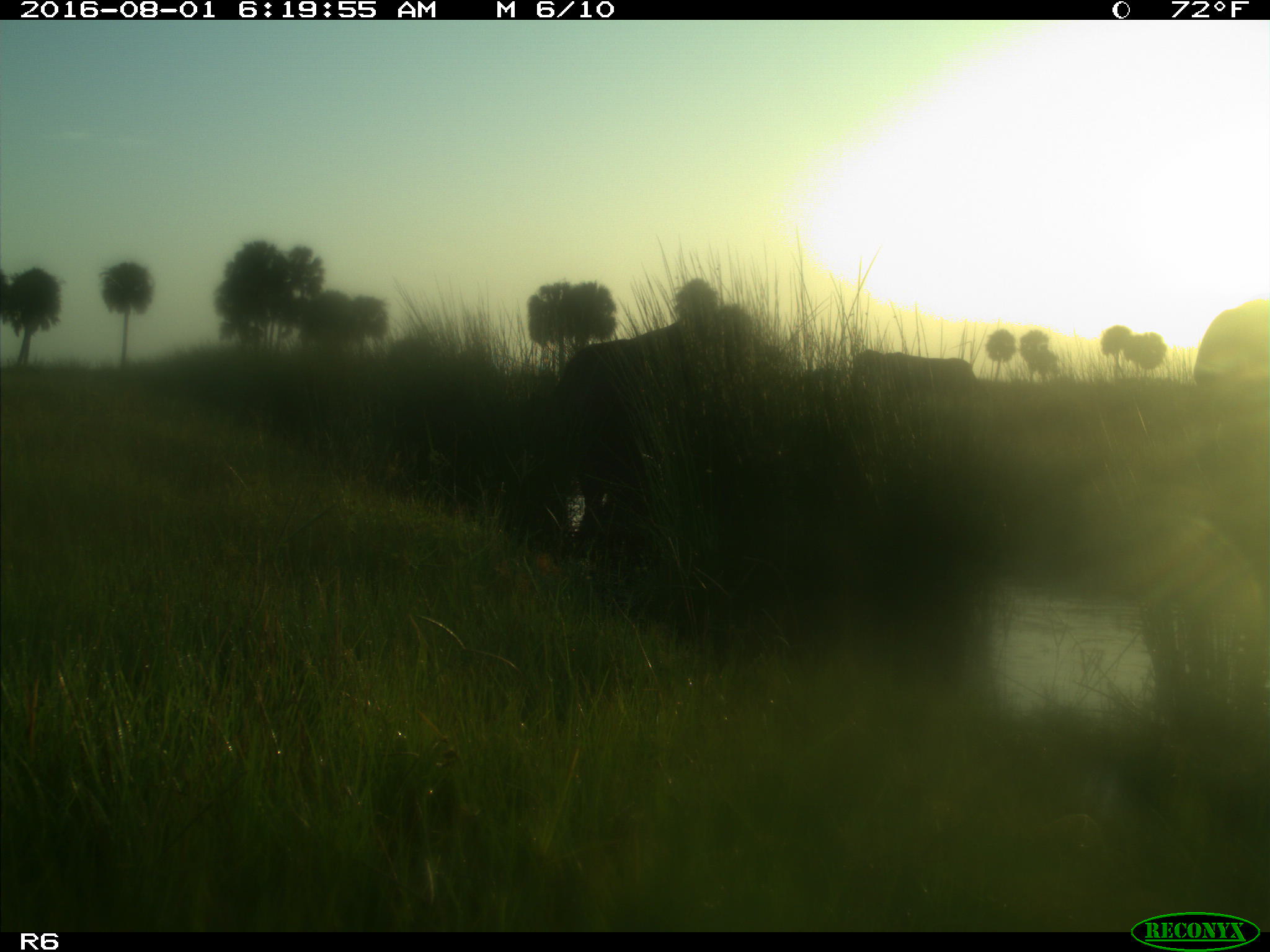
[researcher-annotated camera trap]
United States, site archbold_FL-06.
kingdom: Animalia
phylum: Chordata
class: Mammalia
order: Artiodactyla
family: Bovidae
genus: Bos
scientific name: Bos taurus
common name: domestic cow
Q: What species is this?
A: Bos taurus (domestic cow).